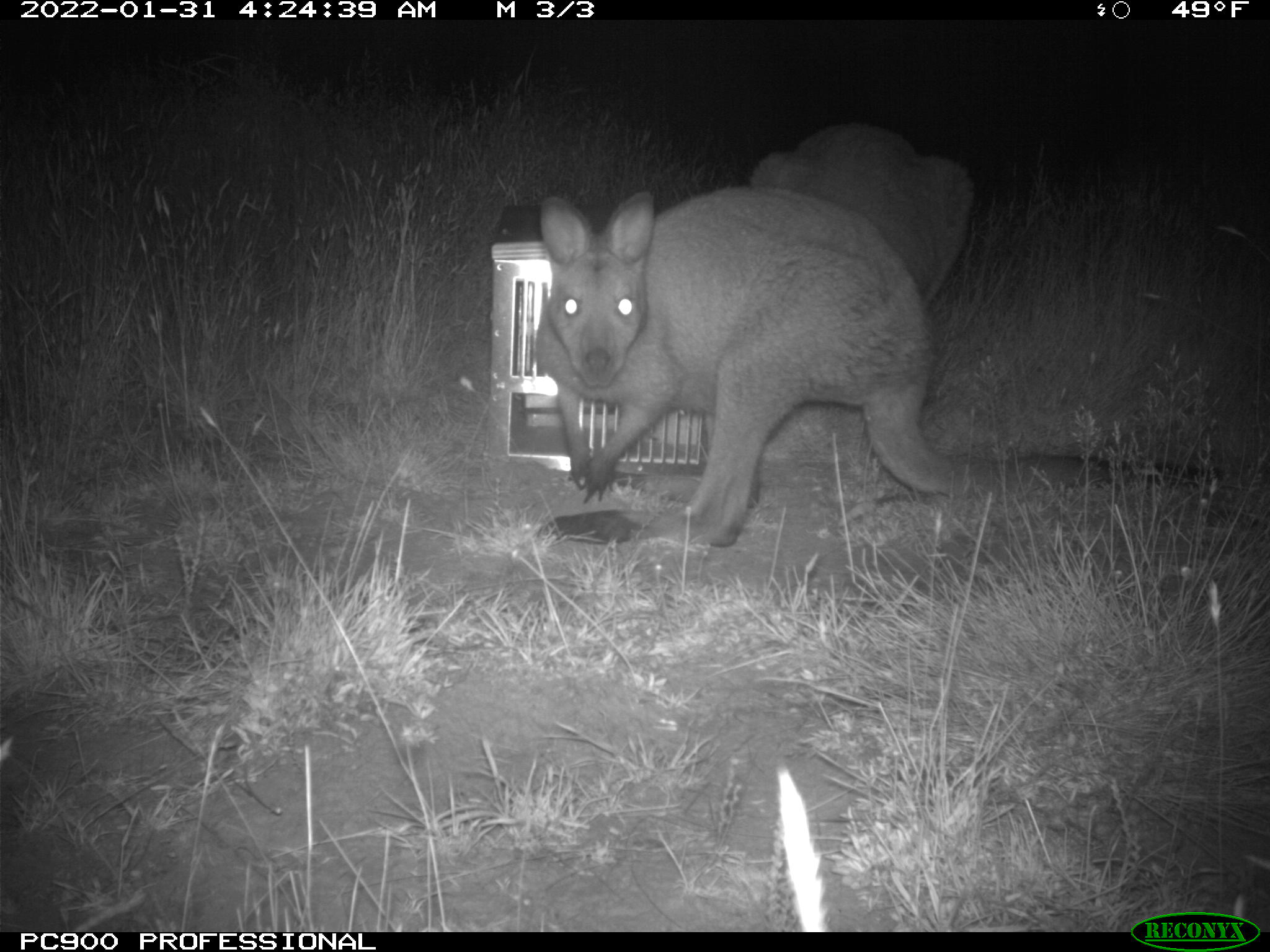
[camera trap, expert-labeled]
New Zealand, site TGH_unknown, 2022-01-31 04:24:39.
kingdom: Animalia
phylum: Chordata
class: Mammalia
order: Diprotodontia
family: Macropodidae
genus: Notamacropus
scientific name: Notamacropus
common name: wallaby